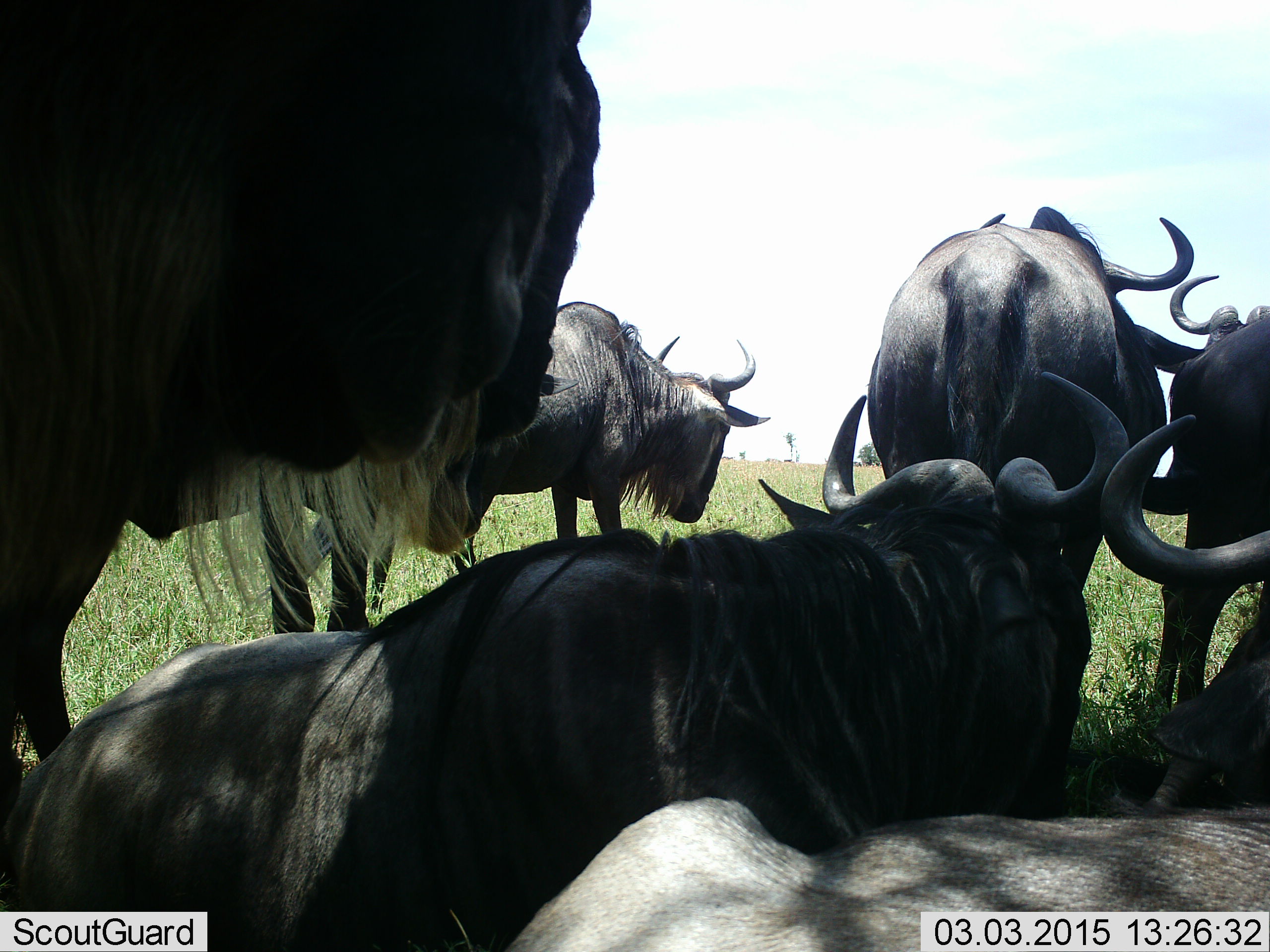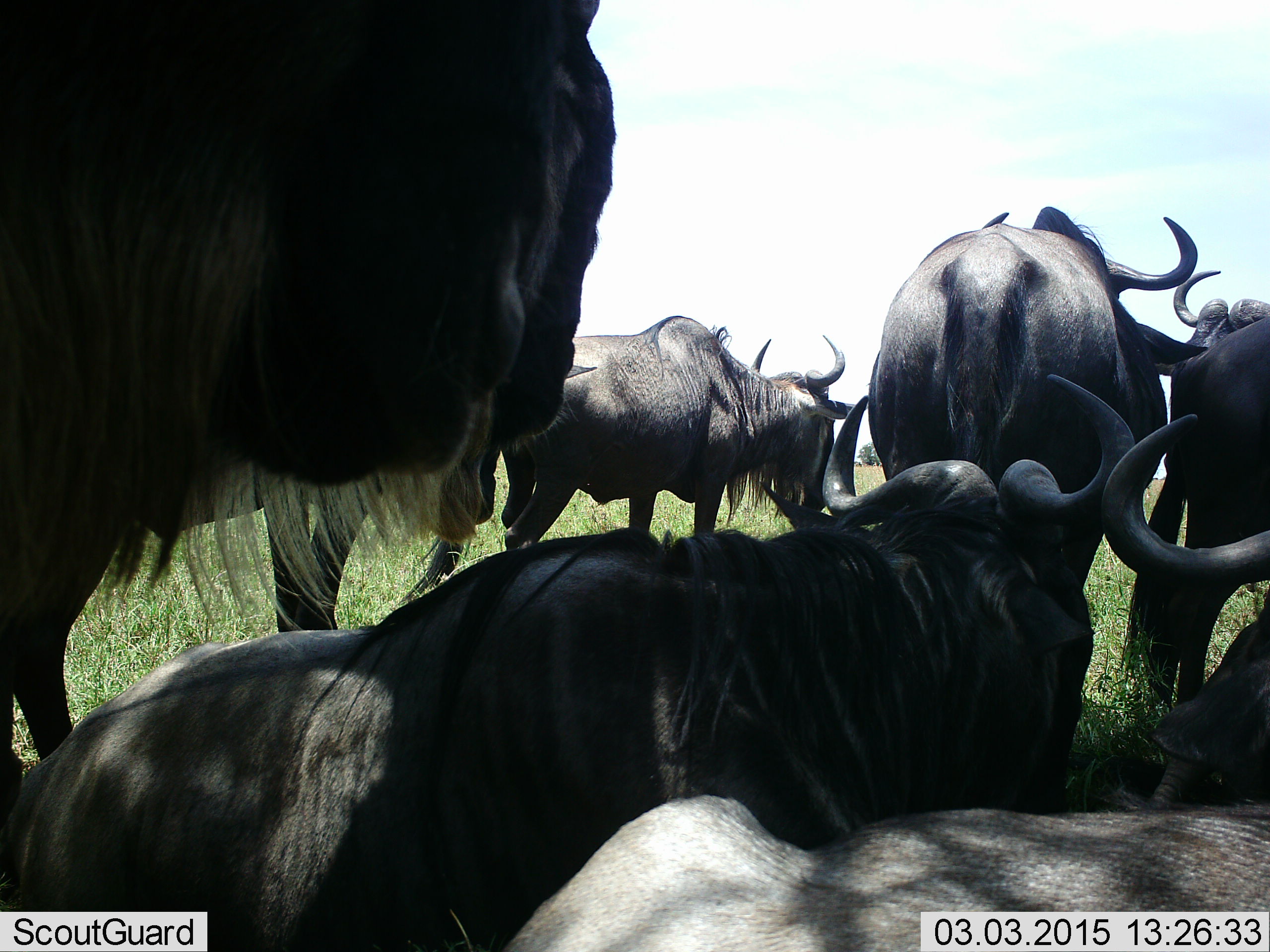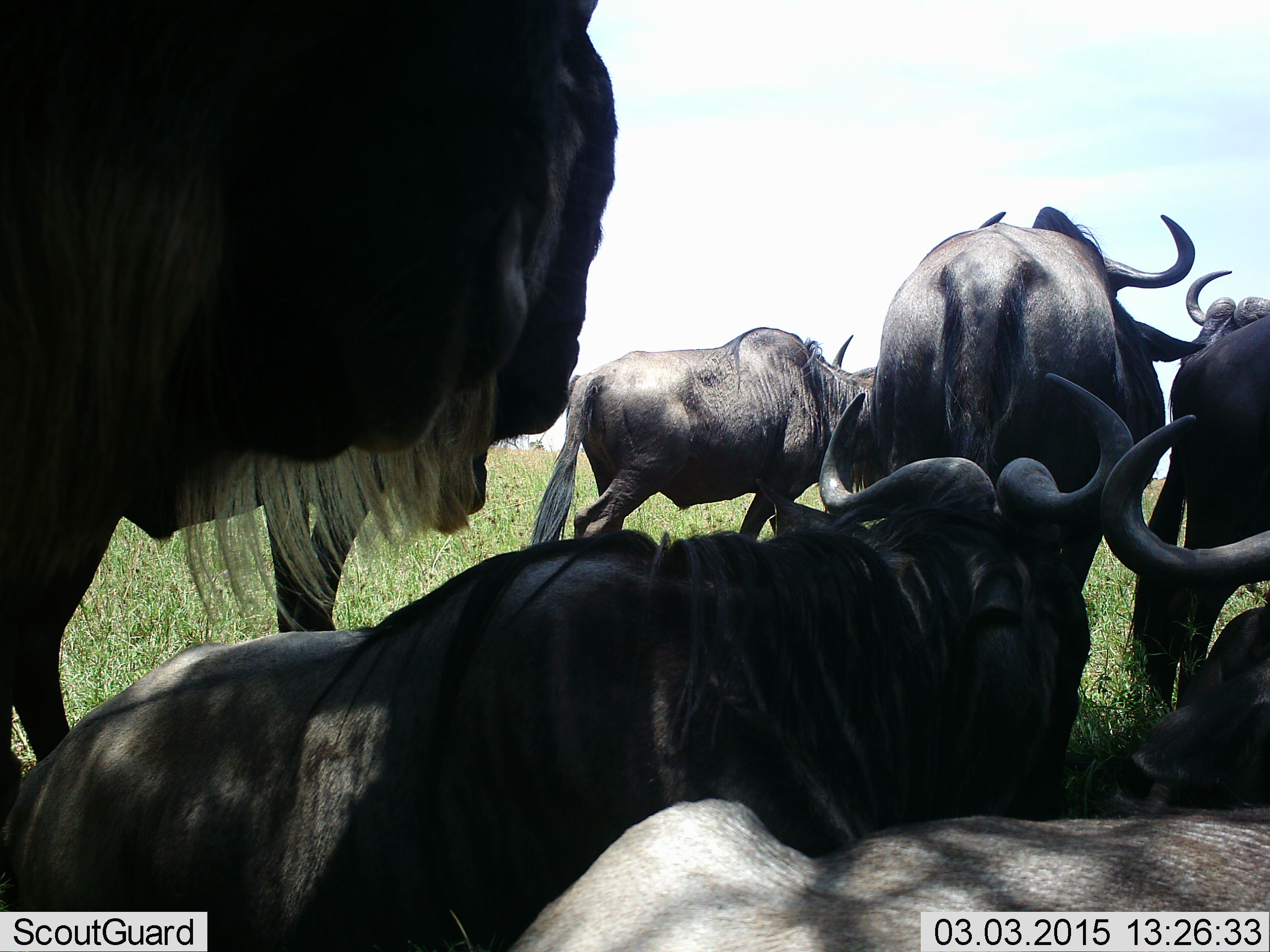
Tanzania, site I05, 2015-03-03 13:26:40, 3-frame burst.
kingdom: Animalia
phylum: Chordata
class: Mammalia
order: Artiodactyla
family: Bovidae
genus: Connochaetes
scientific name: Connochaetes taurinus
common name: blue wildebeest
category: wildebeest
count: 7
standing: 80%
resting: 100%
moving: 40%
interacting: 0%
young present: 0%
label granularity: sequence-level